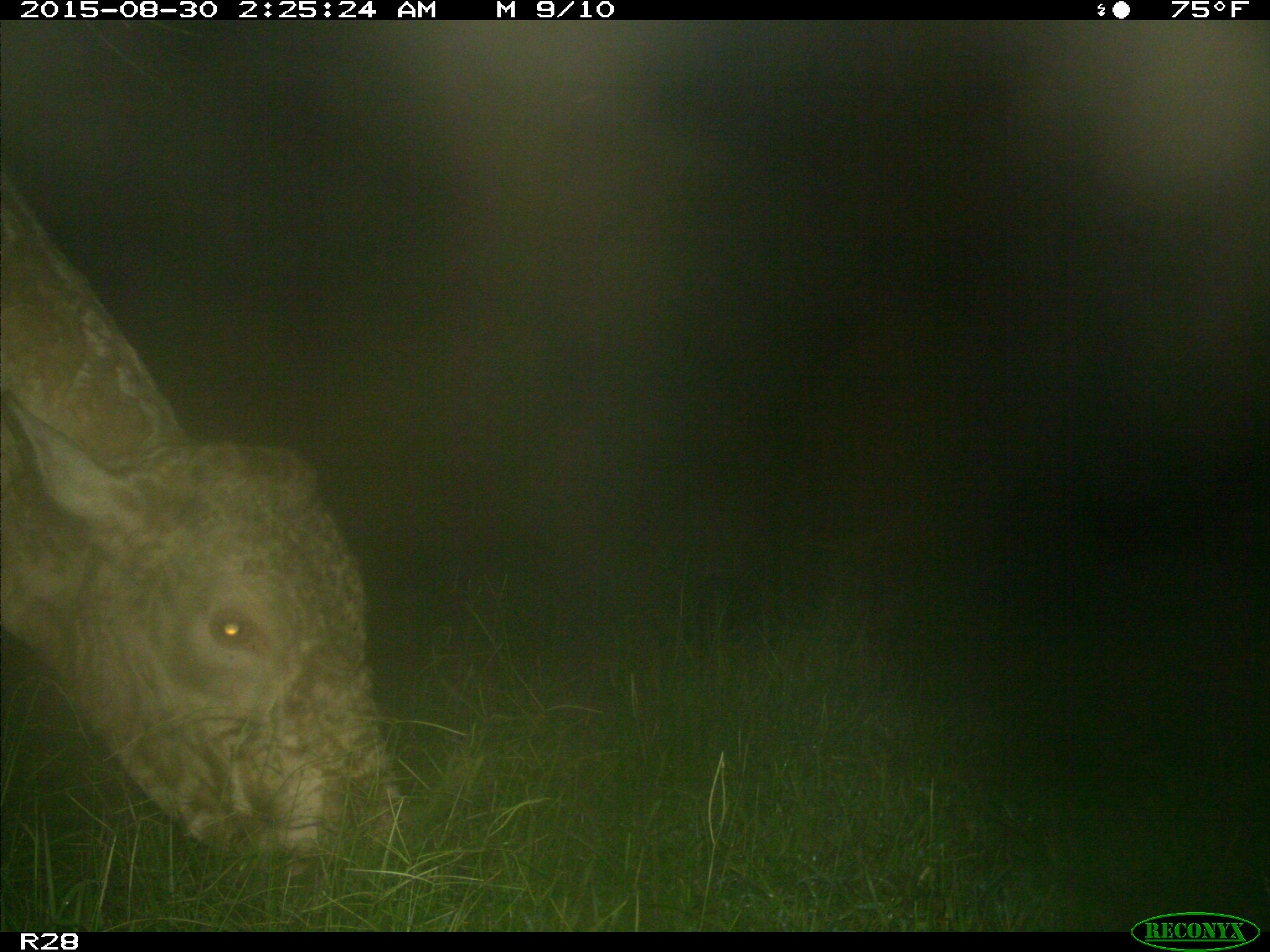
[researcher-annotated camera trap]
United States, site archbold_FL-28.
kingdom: Animalia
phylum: Chordata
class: Mammalia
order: Artiodactyla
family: Bovidae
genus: Bos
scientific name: Bos taurus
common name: domestic cow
Bos taurus (domestic cow).